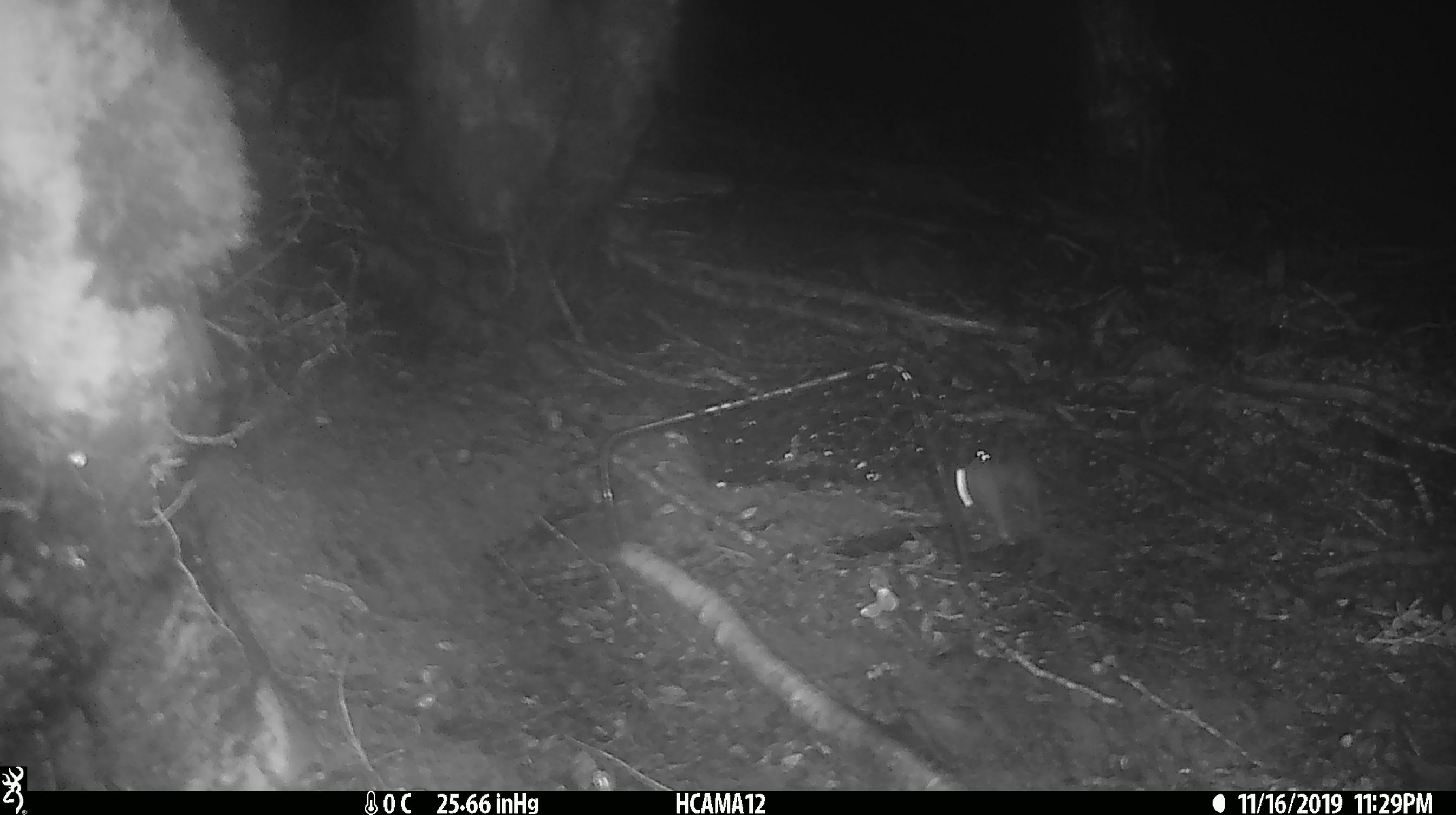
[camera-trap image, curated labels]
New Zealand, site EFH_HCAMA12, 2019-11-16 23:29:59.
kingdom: Animalia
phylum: Chordata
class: Mammalia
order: Rodentia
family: Muridae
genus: Mus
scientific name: Mus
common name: mouse